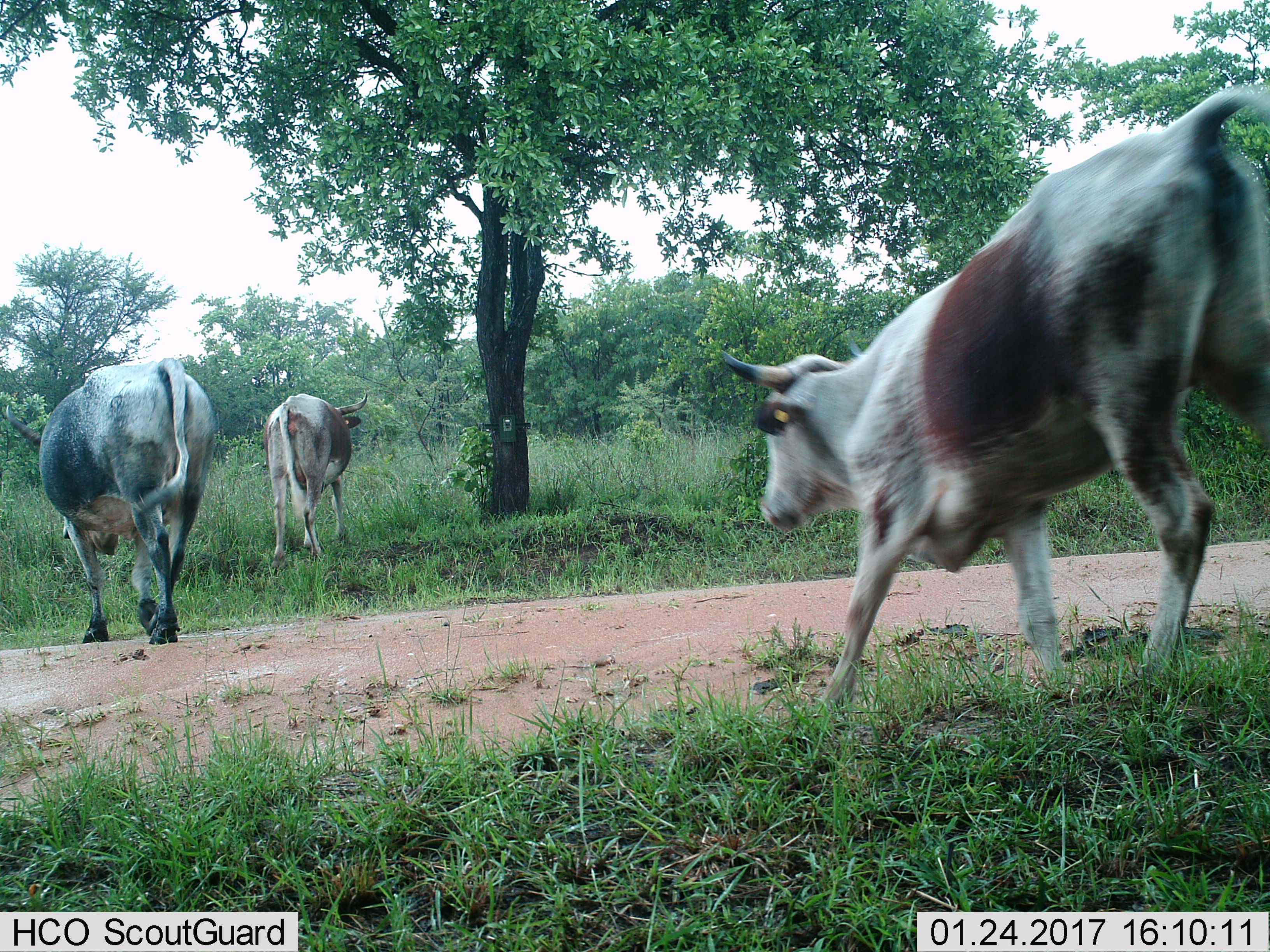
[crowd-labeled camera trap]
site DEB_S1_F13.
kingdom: Animalia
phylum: Chordata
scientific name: Vertebrata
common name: domestic animal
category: domesticanimal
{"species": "domesticanimal (domestic animal) (Vertebrata)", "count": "3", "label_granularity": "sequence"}